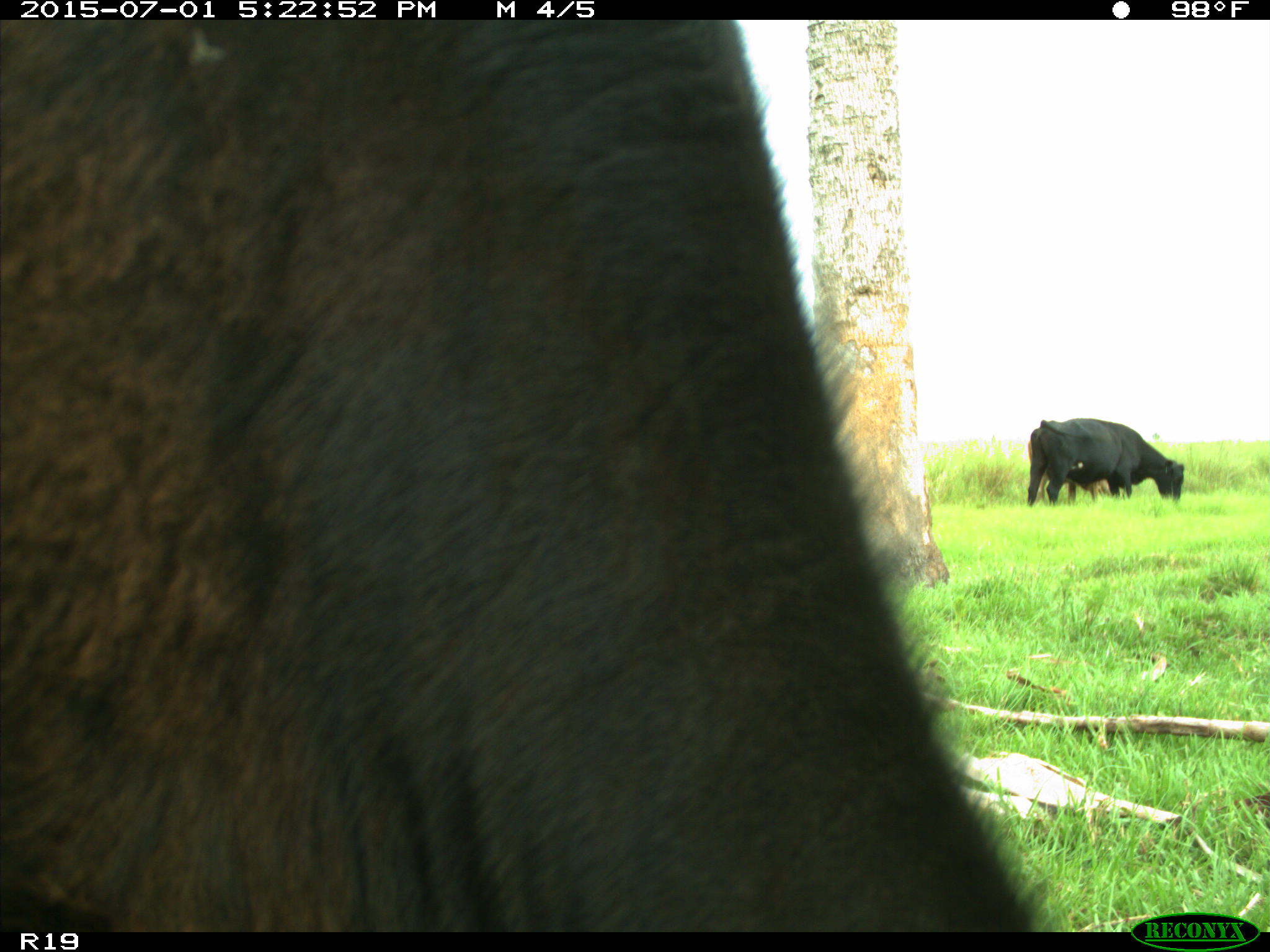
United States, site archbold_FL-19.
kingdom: Animalia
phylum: Chordata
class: Mammalia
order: Artiodactyla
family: Bovidae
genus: Bos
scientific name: Bos taurus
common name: domestic cow